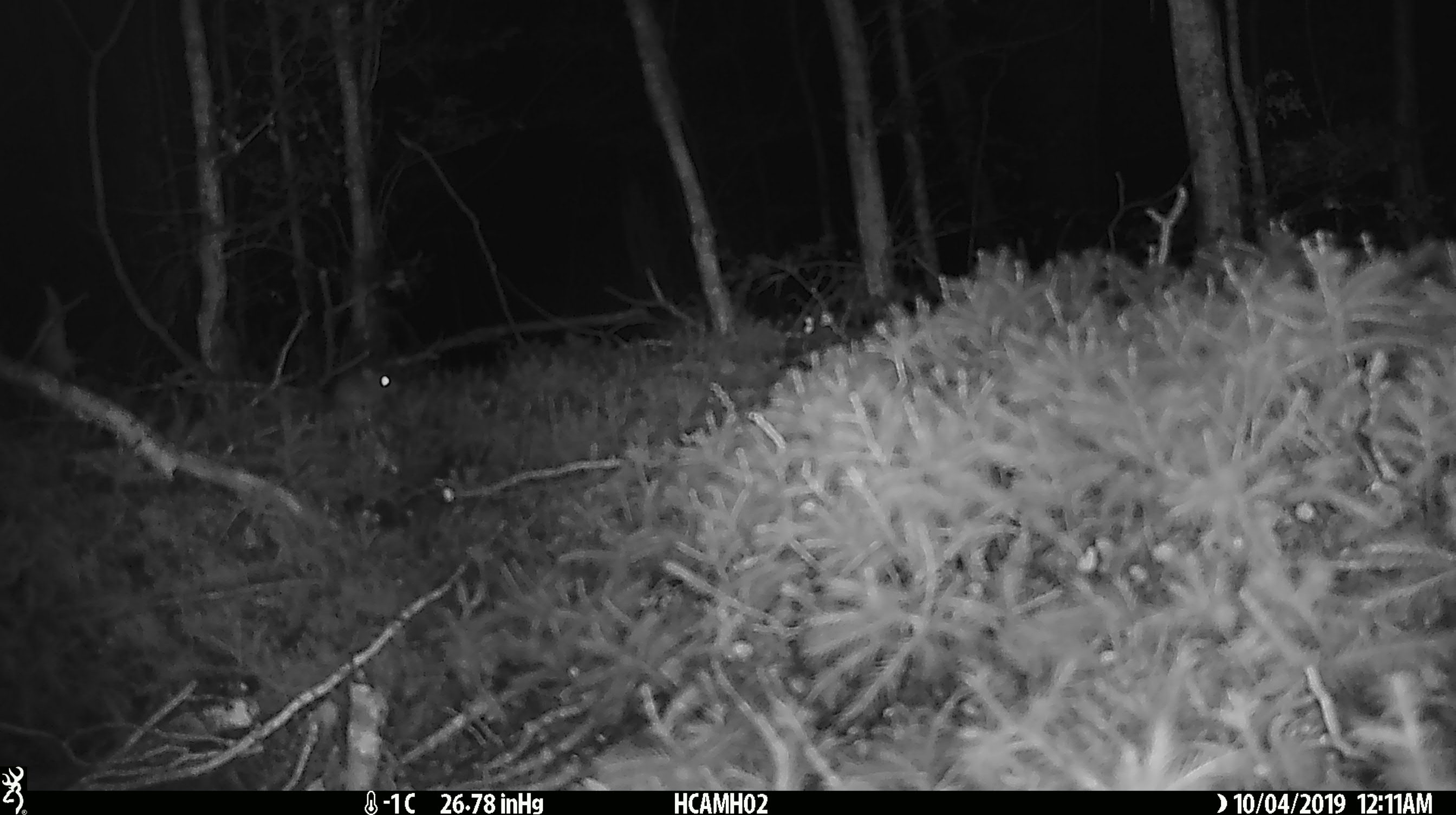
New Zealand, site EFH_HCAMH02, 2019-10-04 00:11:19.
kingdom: Animalia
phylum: Chordata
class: Mammalia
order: Rodentia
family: Muridae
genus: Mus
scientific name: Mus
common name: mouse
Mouse (Mus).